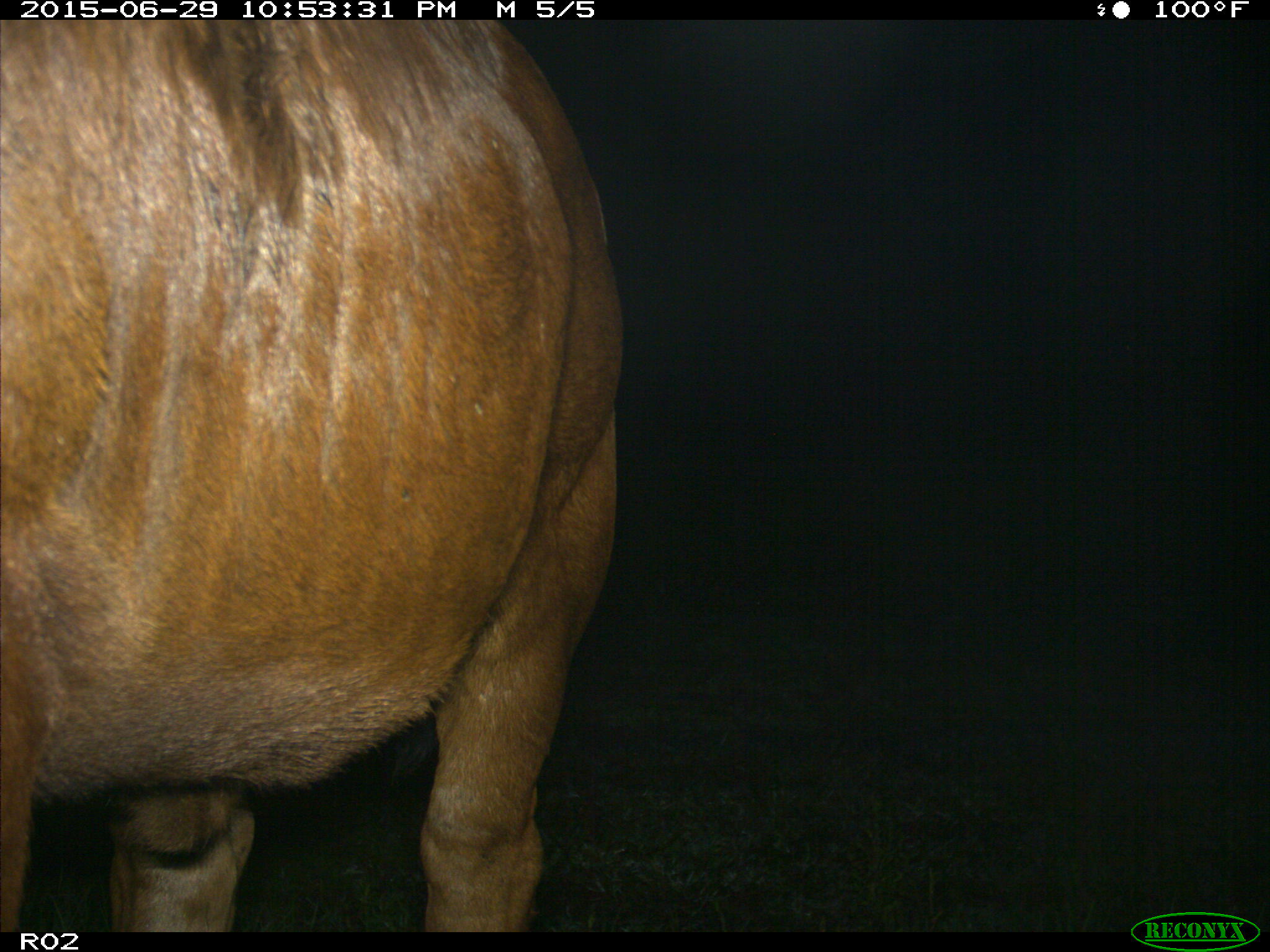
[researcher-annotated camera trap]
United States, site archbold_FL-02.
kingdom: Animalia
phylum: Chordata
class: Mammalia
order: Artiodactyla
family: Bovidae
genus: Bos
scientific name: Bos taurus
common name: domestic cow